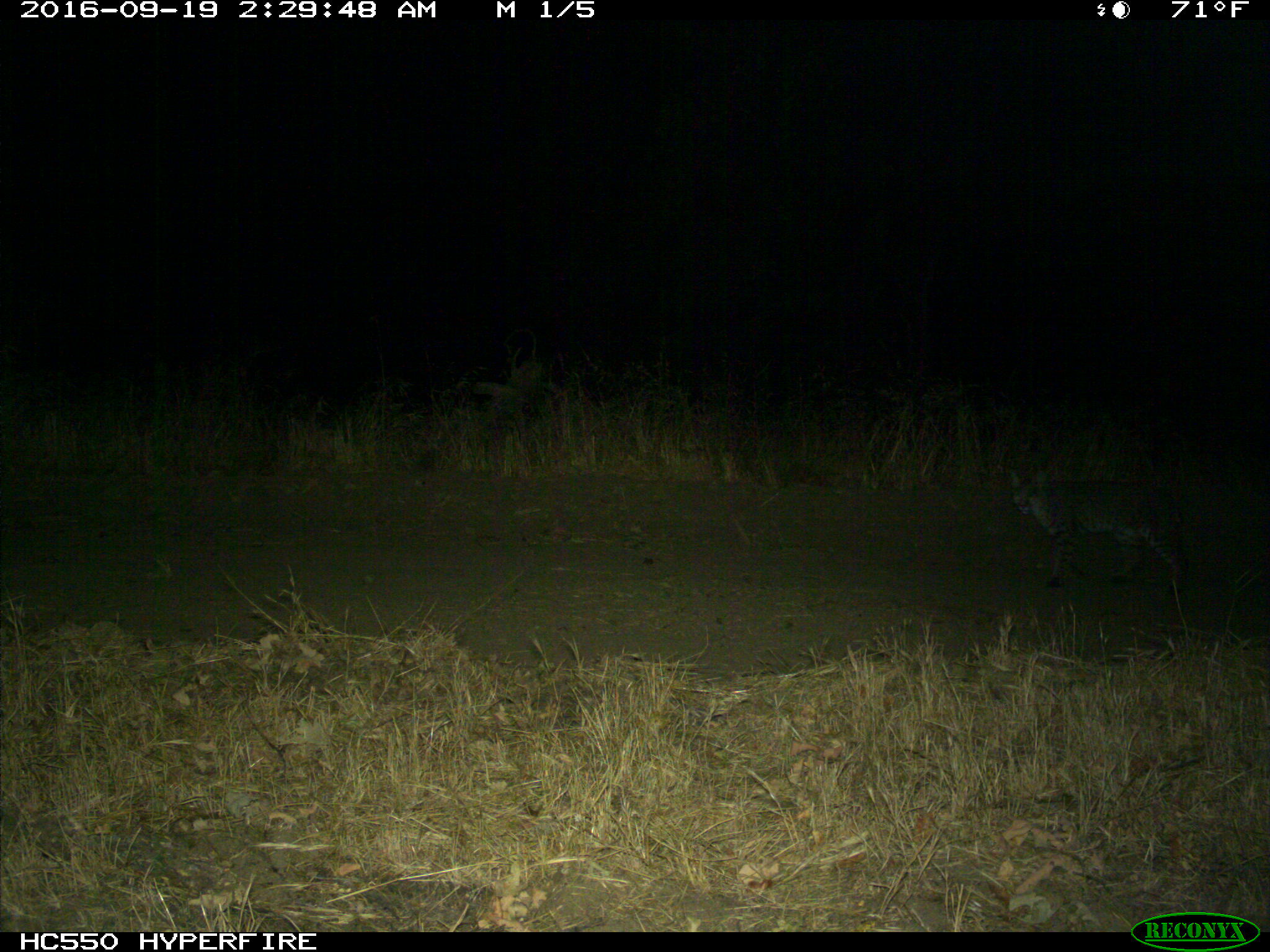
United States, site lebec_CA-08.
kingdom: Animalia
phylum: Chordata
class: Mammalia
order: Carnivora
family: Felidae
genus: Lynx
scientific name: Lynx rufus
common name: bobcat